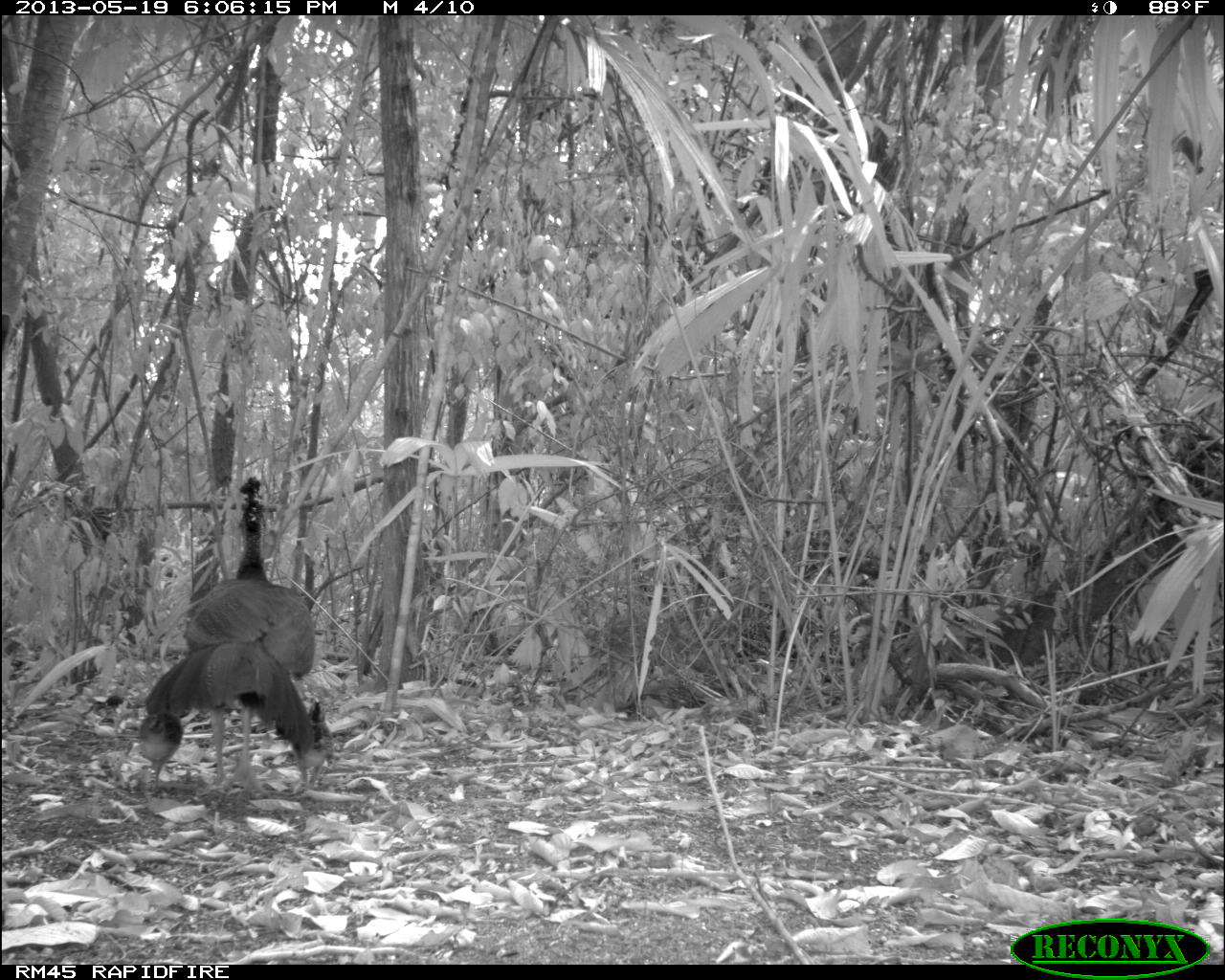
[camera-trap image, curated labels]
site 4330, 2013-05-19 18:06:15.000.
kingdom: Animalia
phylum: Chordata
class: Aves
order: Galliformes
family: Cracidae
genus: Crax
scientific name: Crax rubra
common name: great curassow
Crax rubra (great curassow), count 1, sex female.